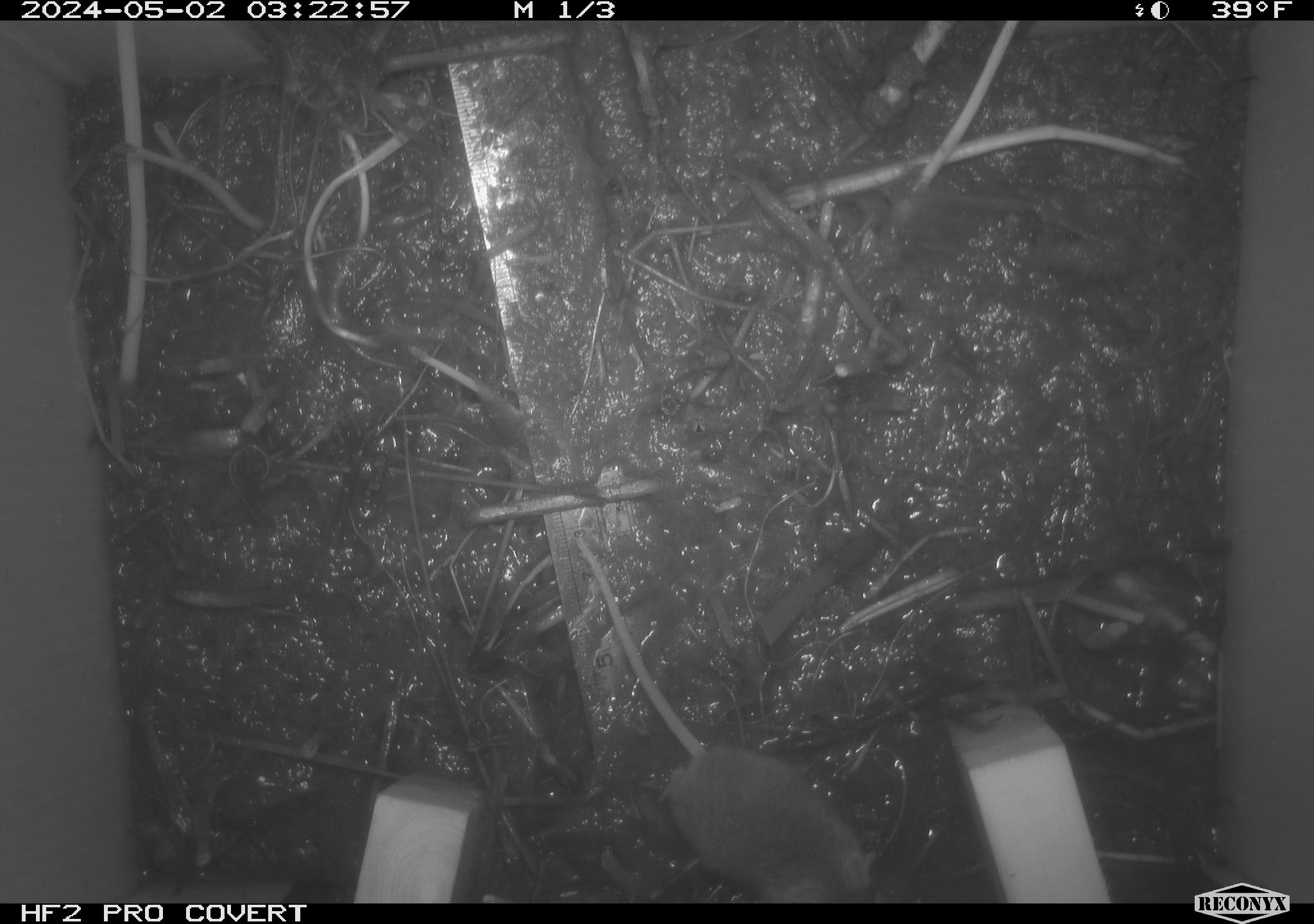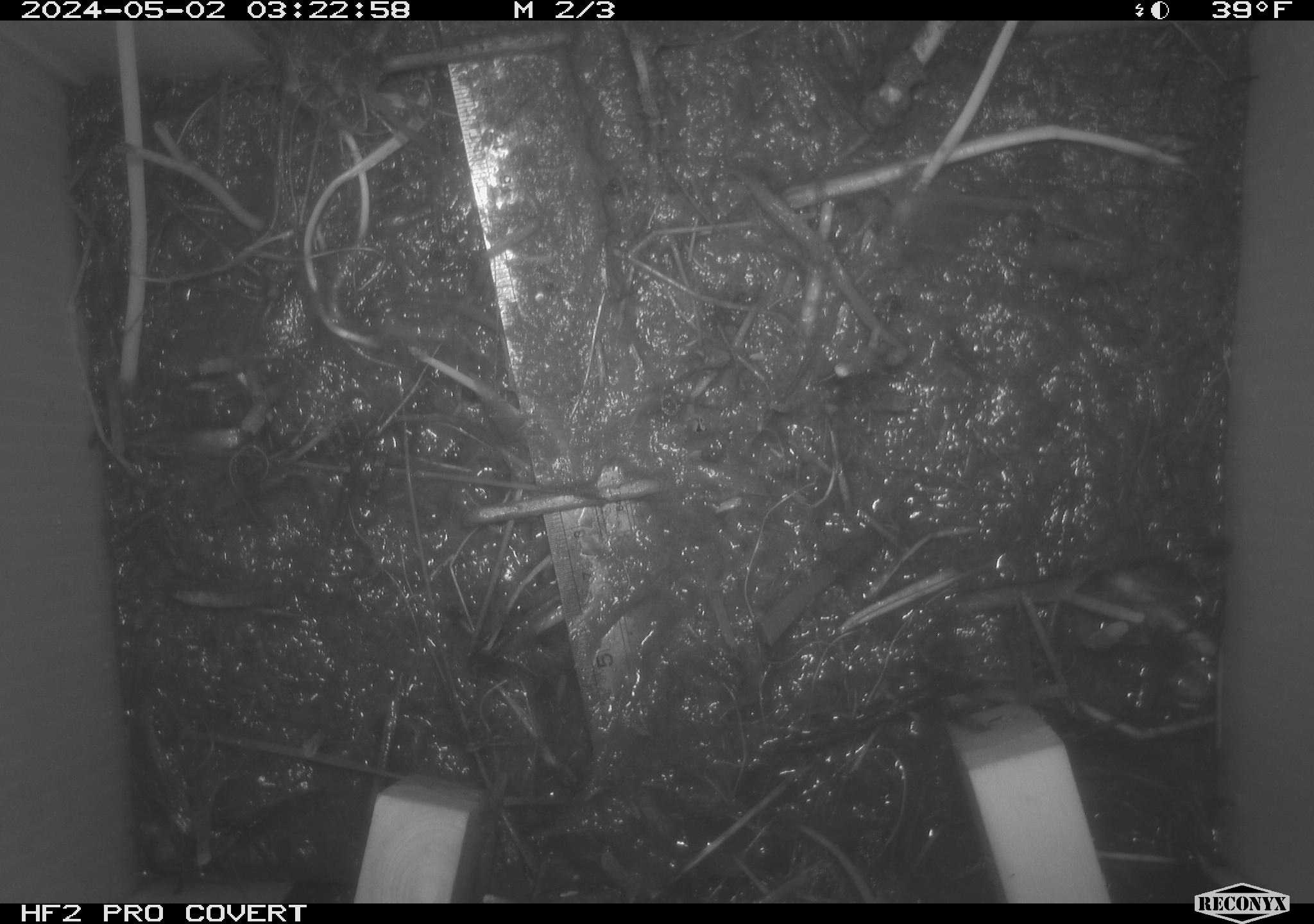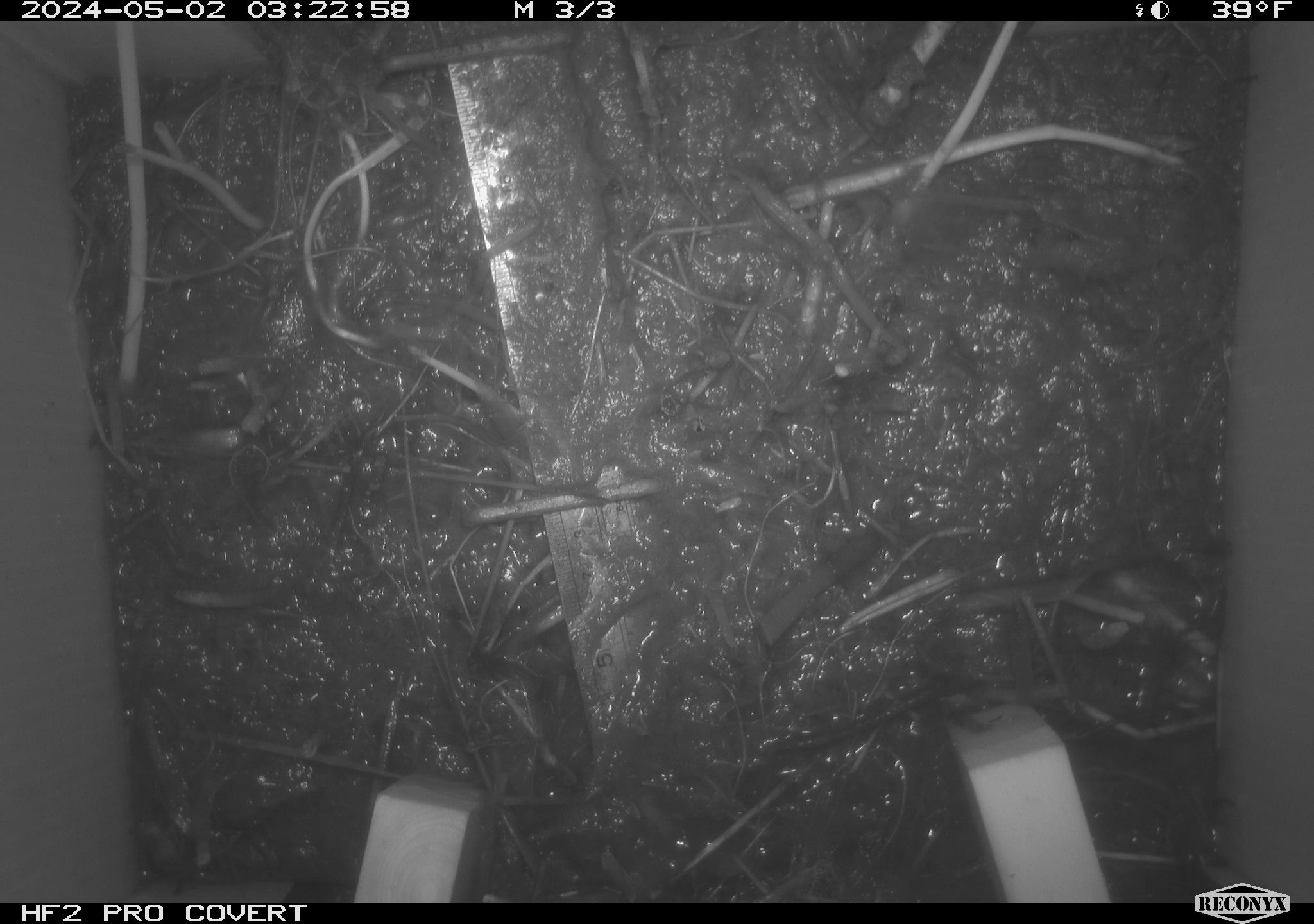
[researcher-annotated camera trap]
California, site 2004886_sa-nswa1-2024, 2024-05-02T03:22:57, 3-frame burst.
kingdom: Animalia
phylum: Chordata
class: Mammalia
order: Rodentia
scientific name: Rodentia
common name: mouse species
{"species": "mouse species (Rodentia)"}